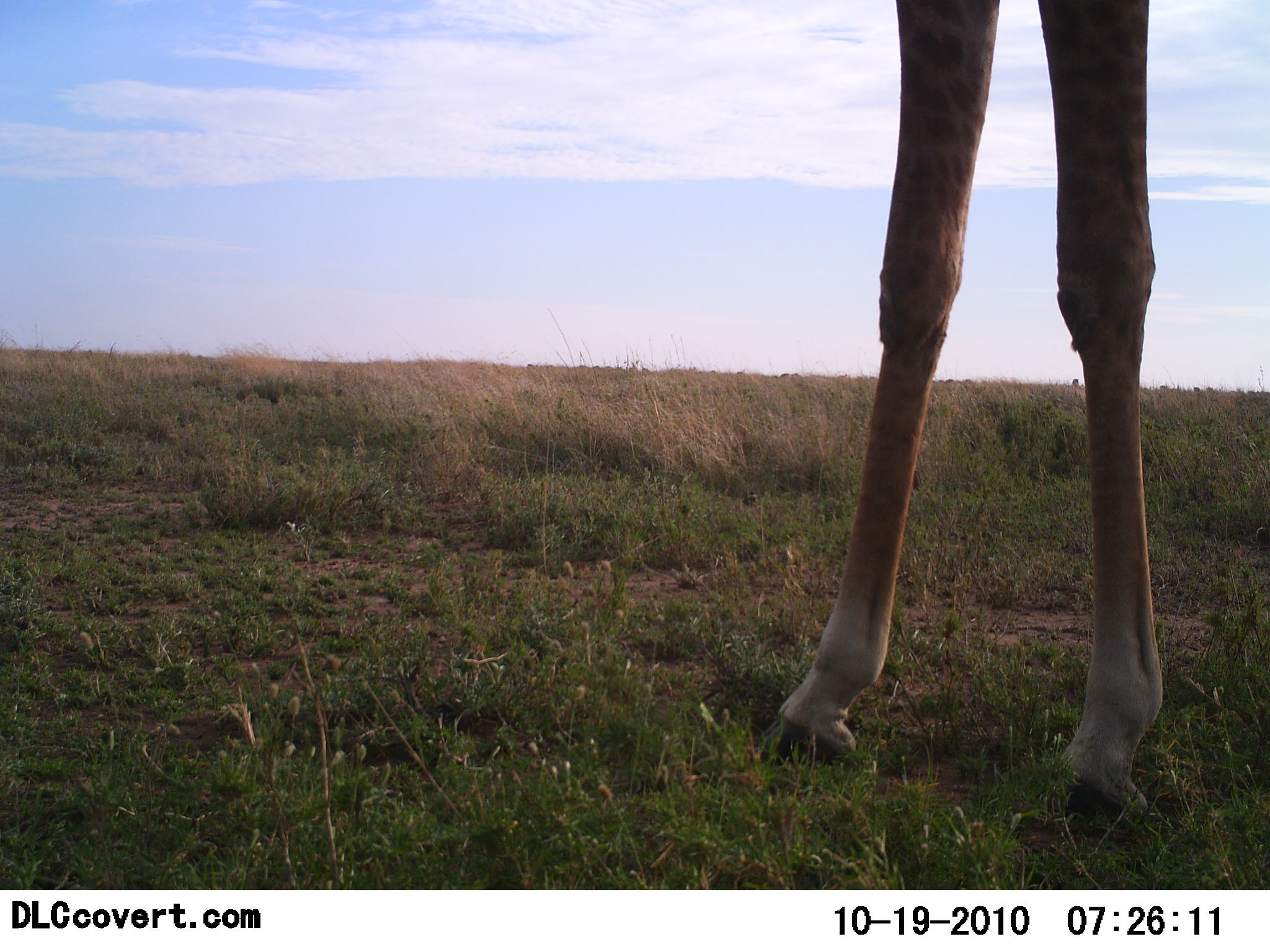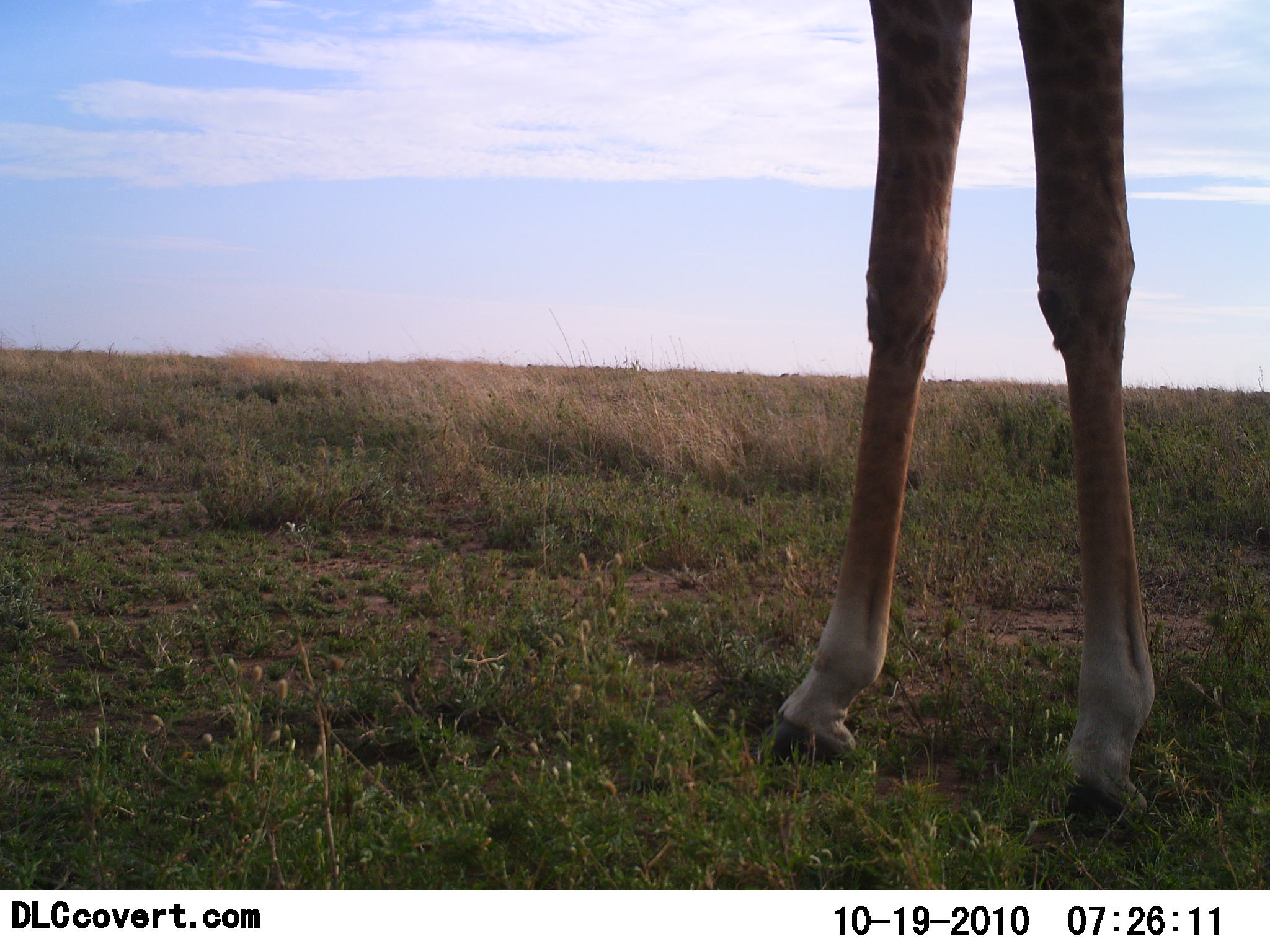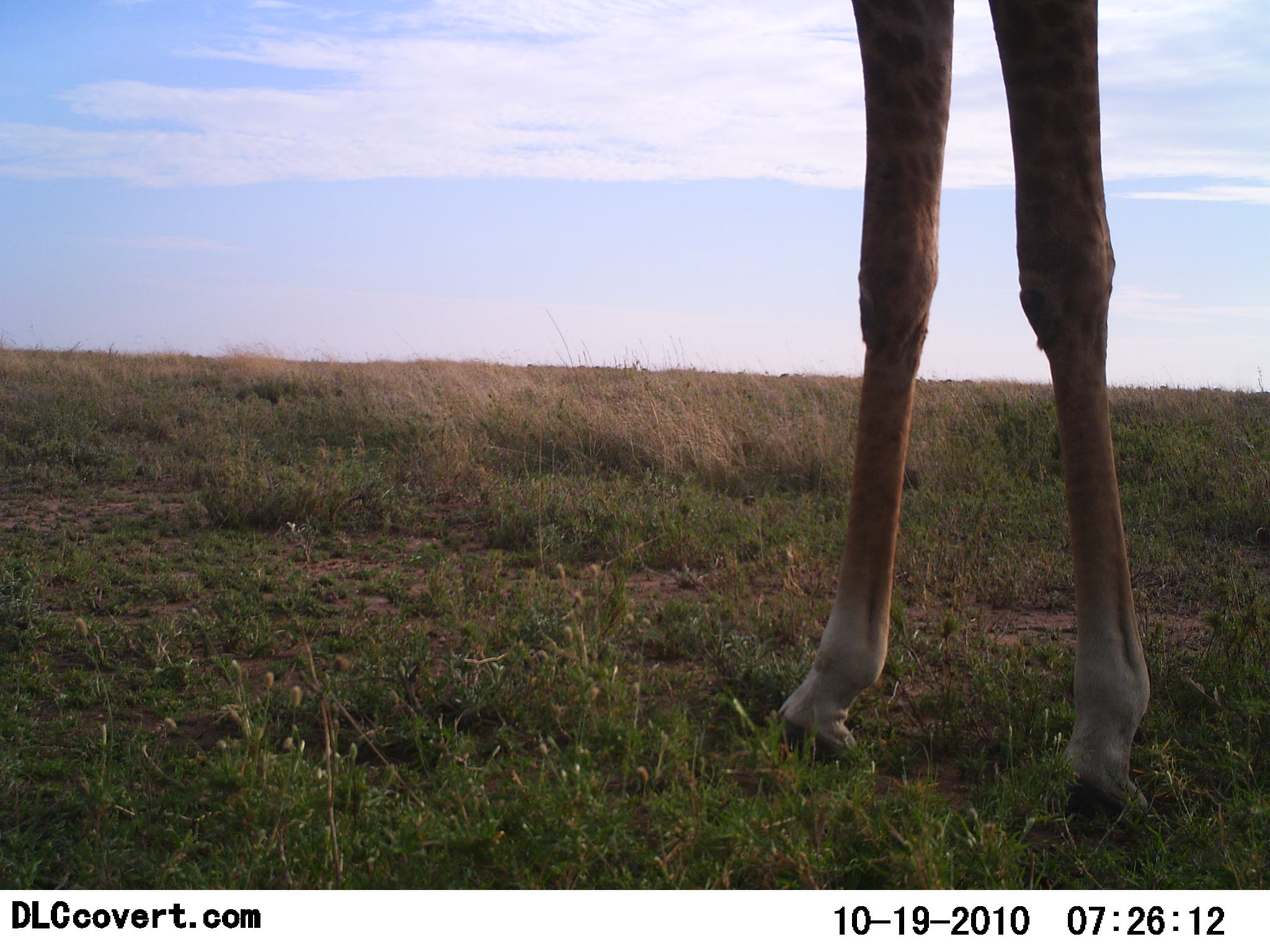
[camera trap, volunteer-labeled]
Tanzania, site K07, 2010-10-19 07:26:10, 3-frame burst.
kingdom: Animalia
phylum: Chordata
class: Mammalia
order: Artiodactyla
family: Giraffidae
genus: Giraffa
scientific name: Giraffa camelopardalis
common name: giraffe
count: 1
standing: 100%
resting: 0%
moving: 0%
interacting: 0%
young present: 0%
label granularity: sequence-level